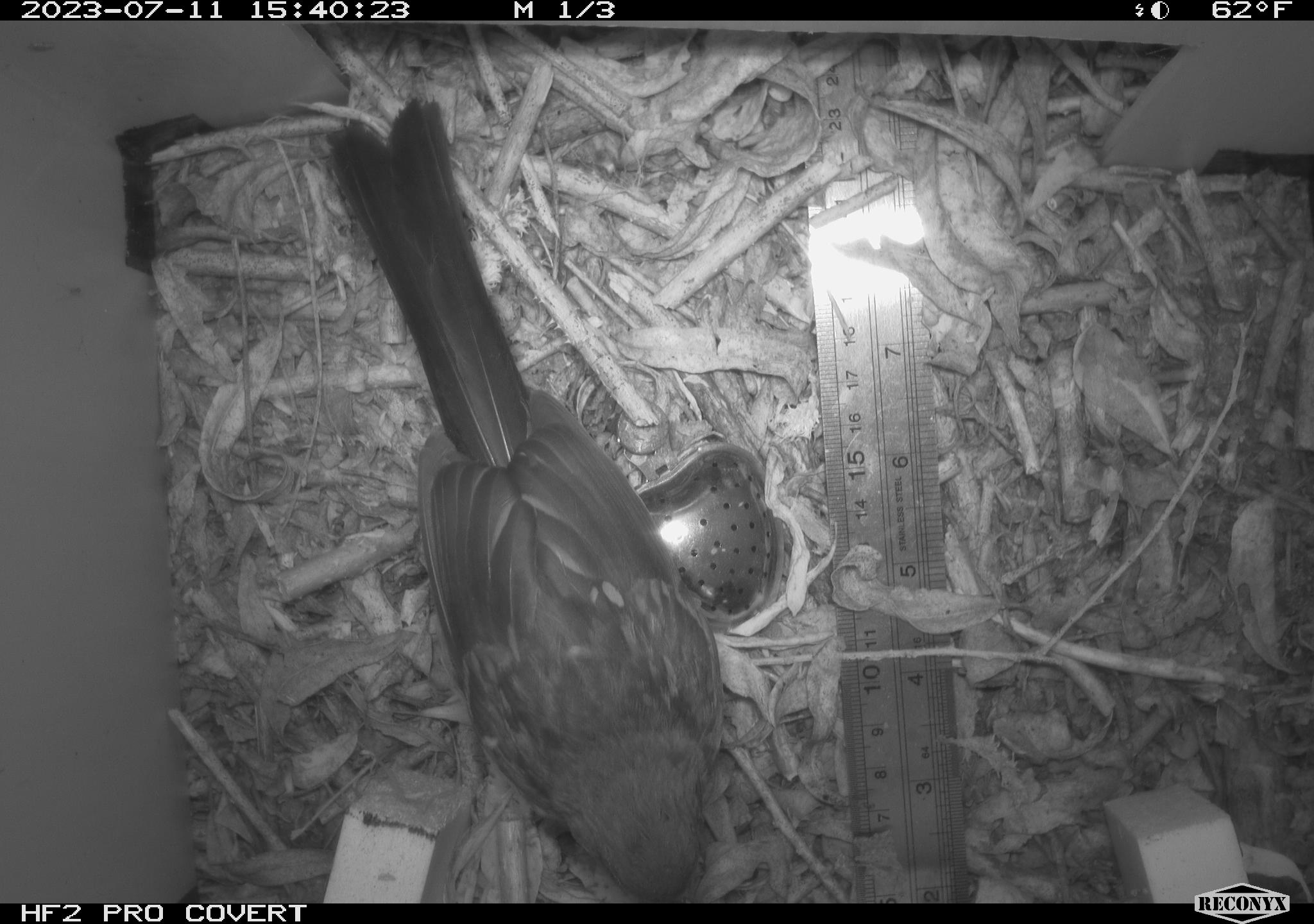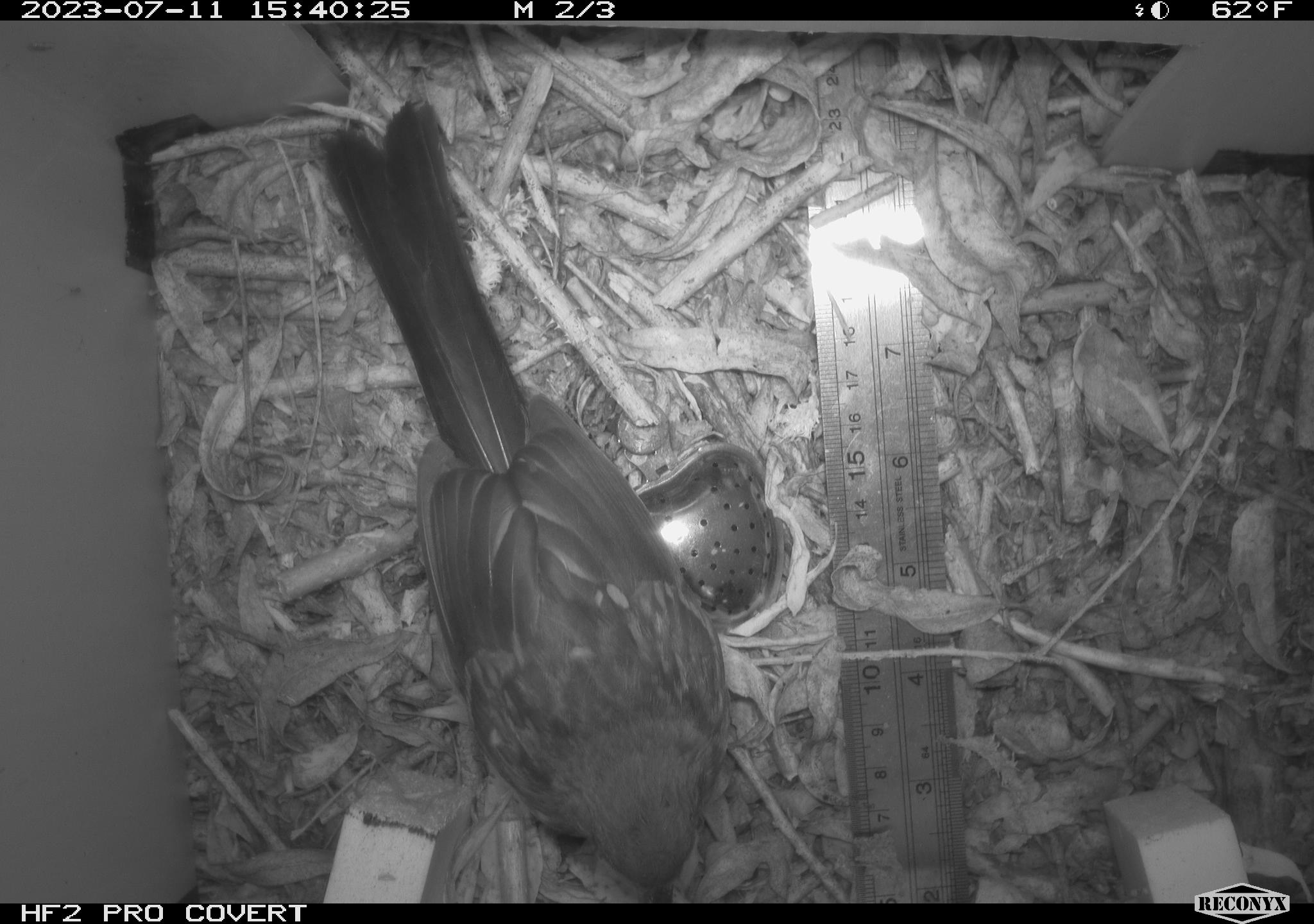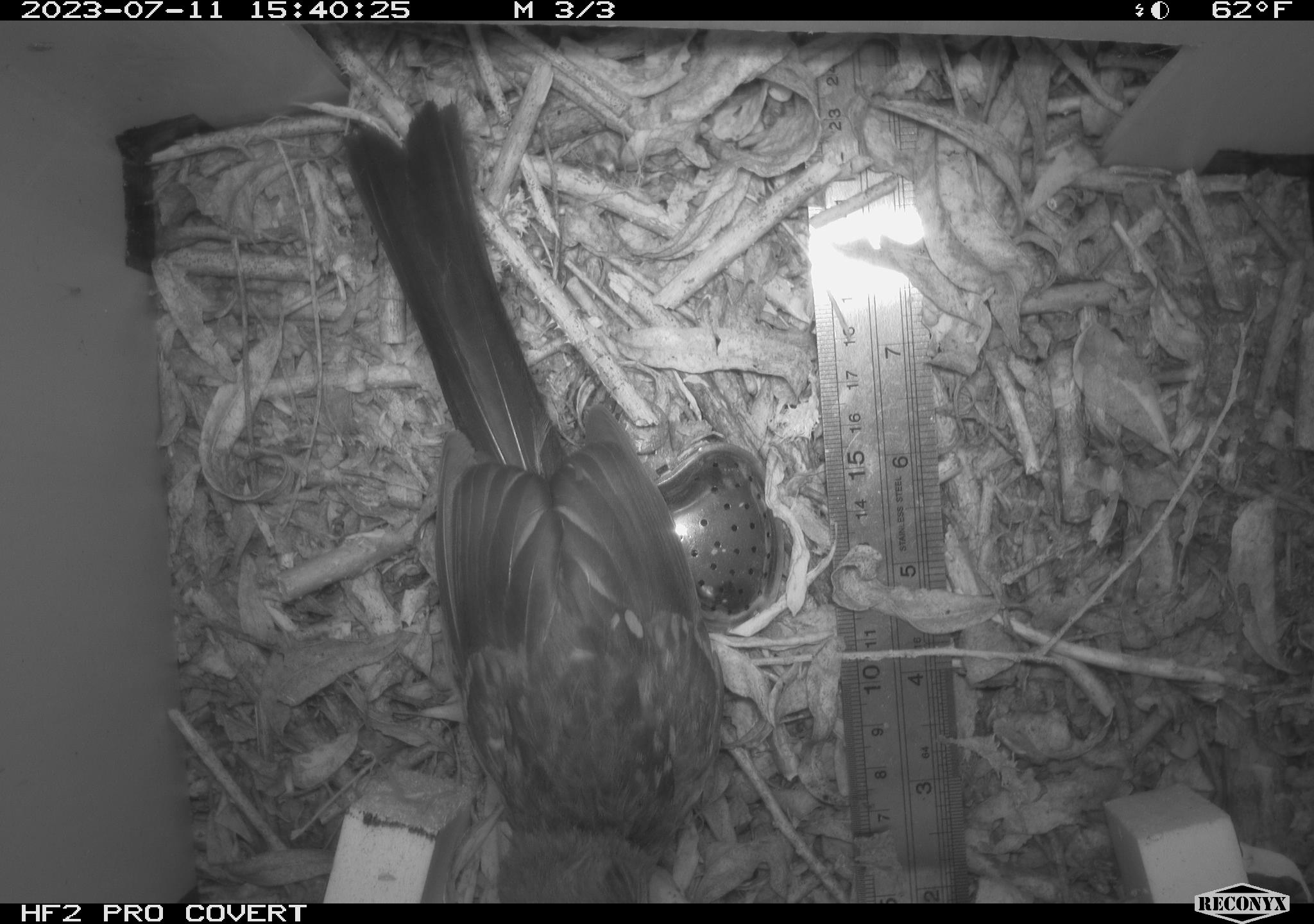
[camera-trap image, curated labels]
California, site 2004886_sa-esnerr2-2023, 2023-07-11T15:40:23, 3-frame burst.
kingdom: Animalia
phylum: Chordata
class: Aves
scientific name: Aves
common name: bird